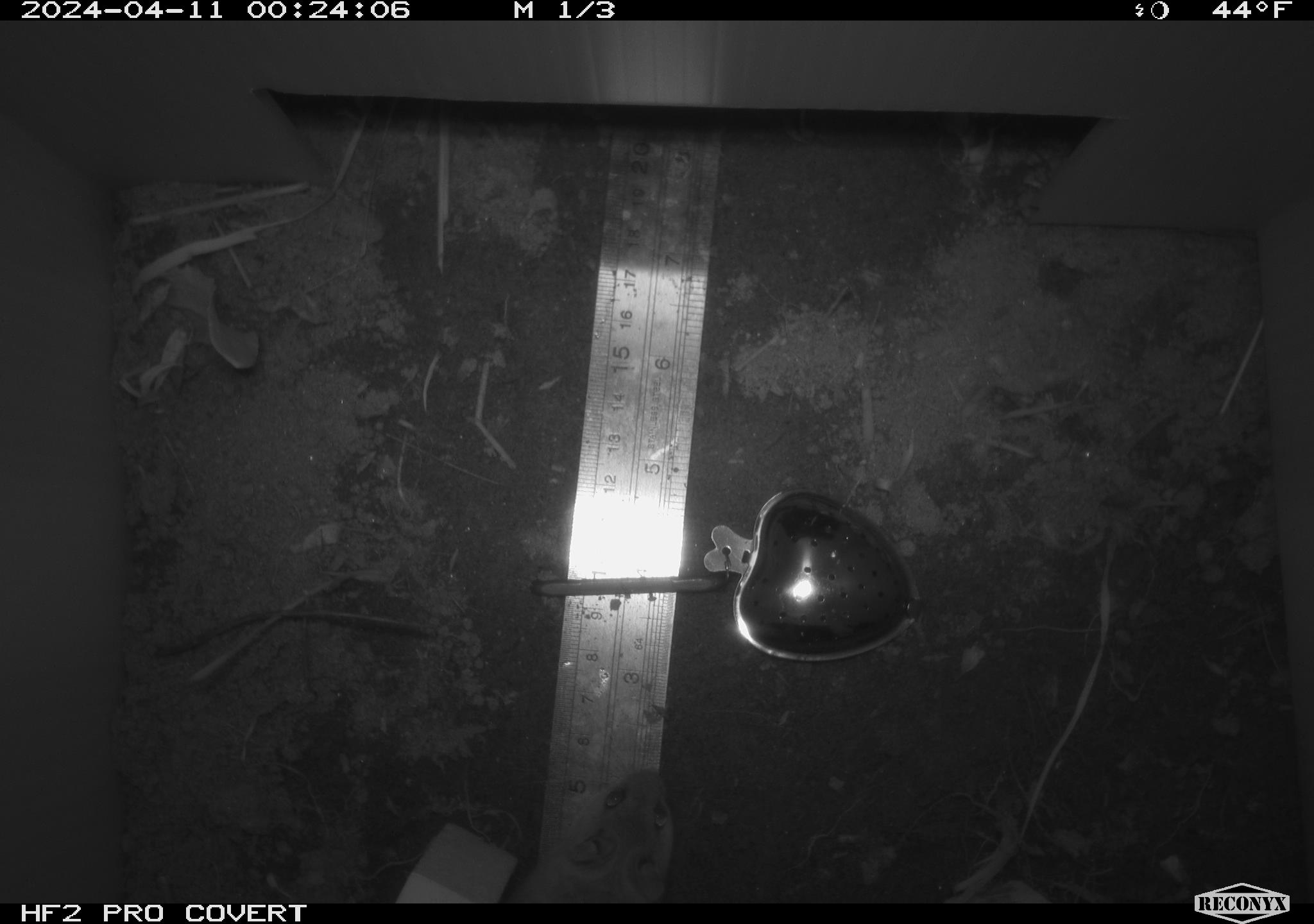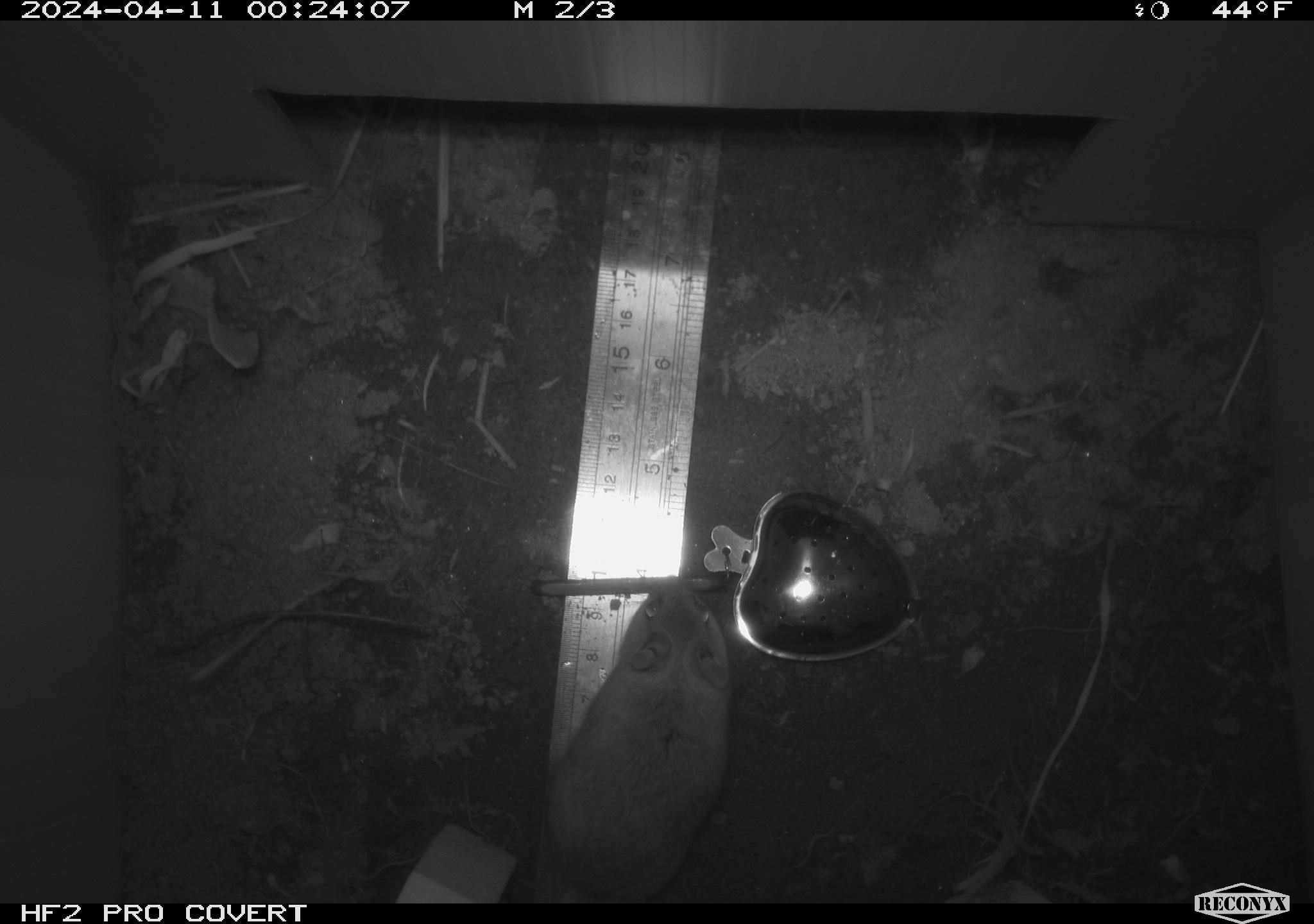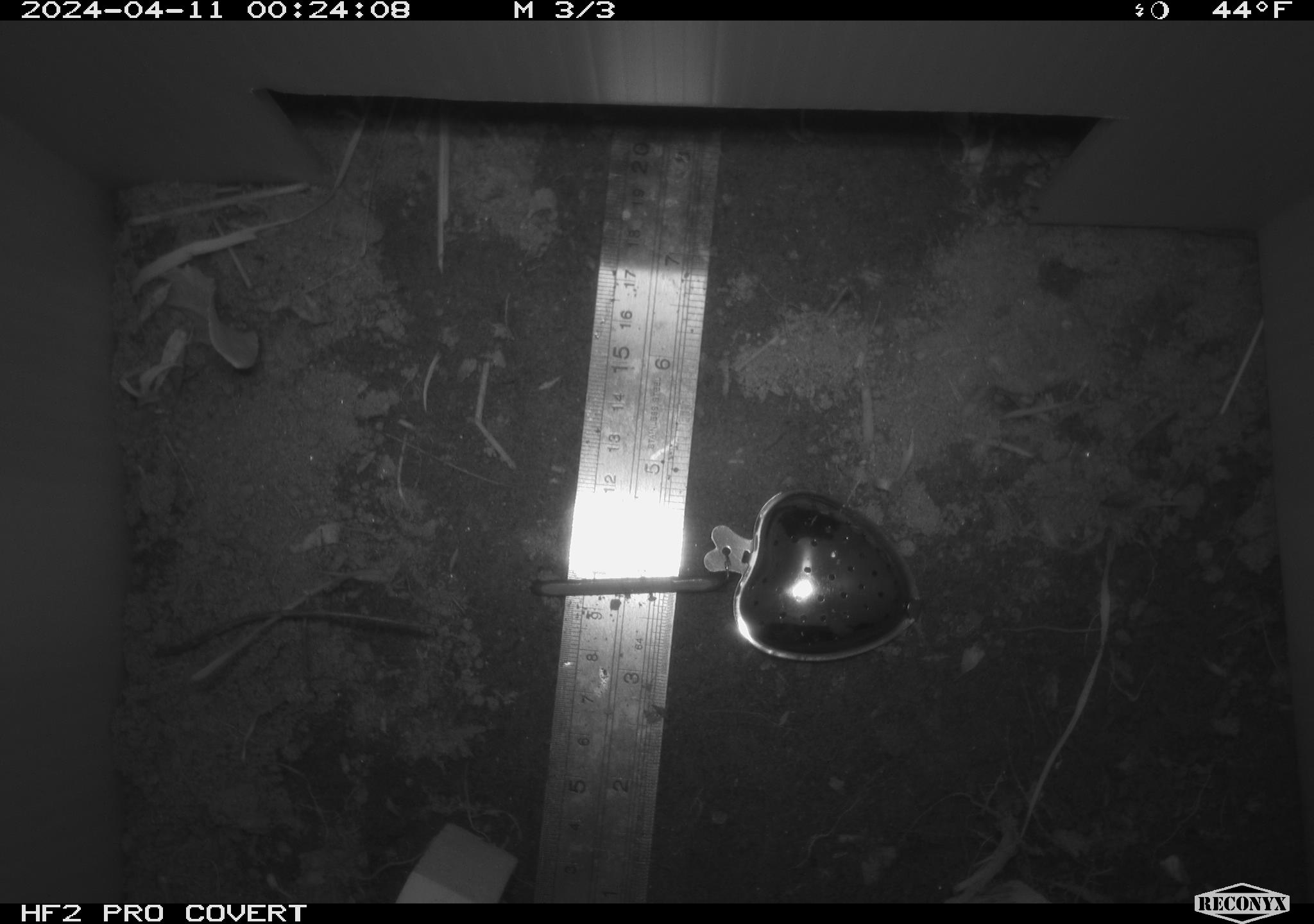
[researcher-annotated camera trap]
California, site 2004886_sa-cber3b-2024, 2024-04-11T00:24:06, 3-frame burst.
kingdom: Animalia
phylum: Chordata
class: Mammalia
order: Rodentia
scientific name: Rodentia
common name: mouse species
Mouse species (Rodentia).